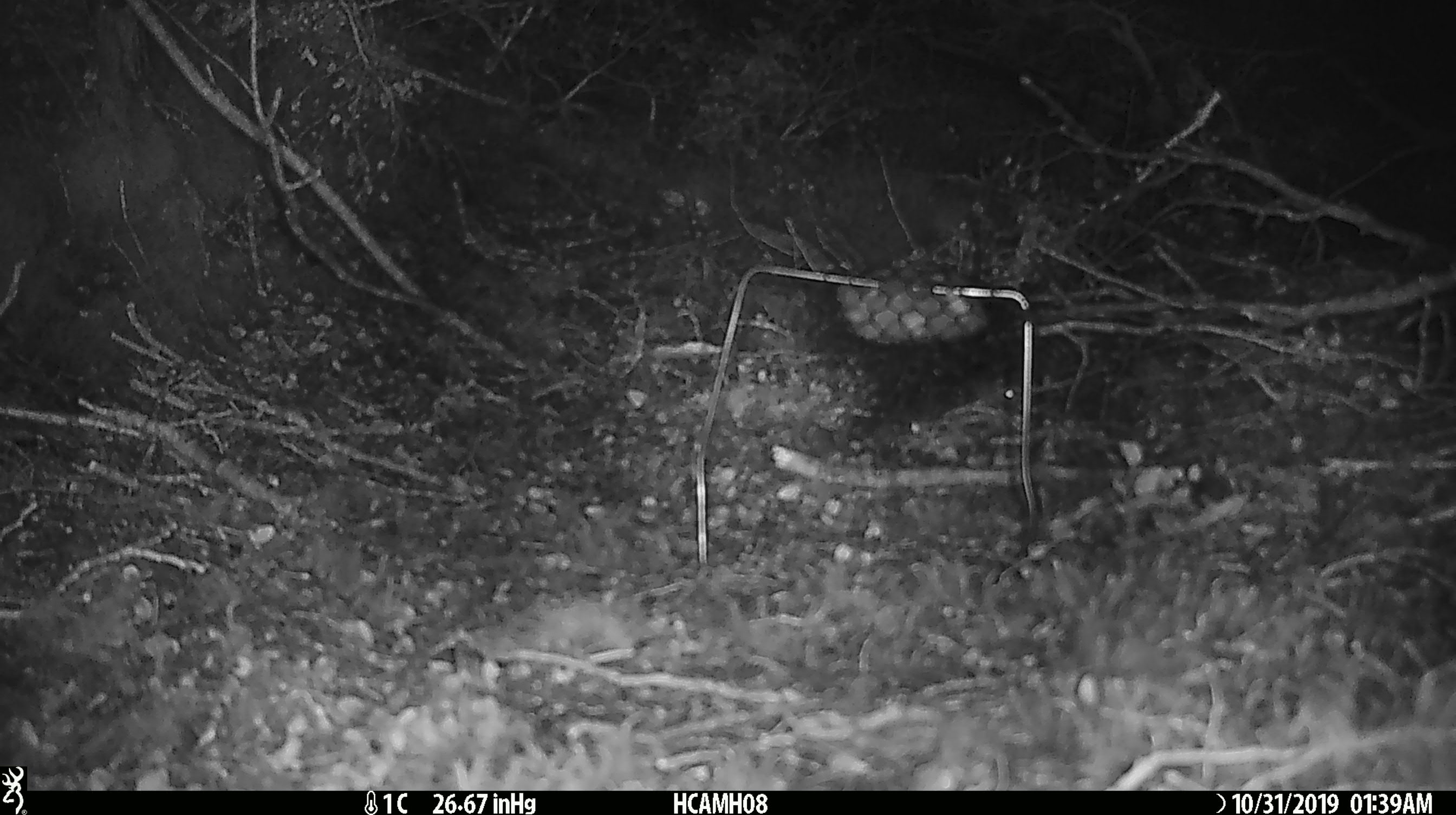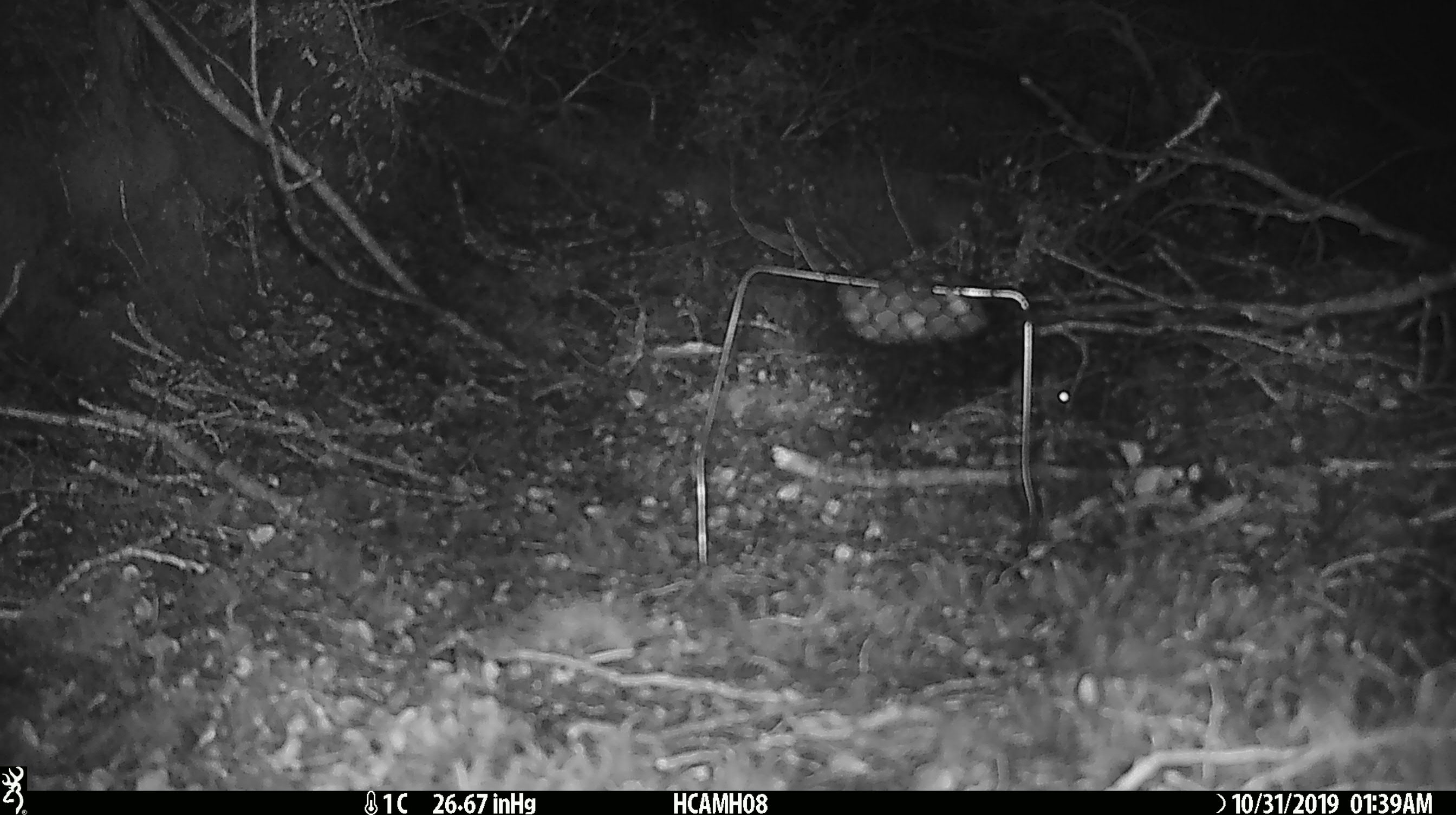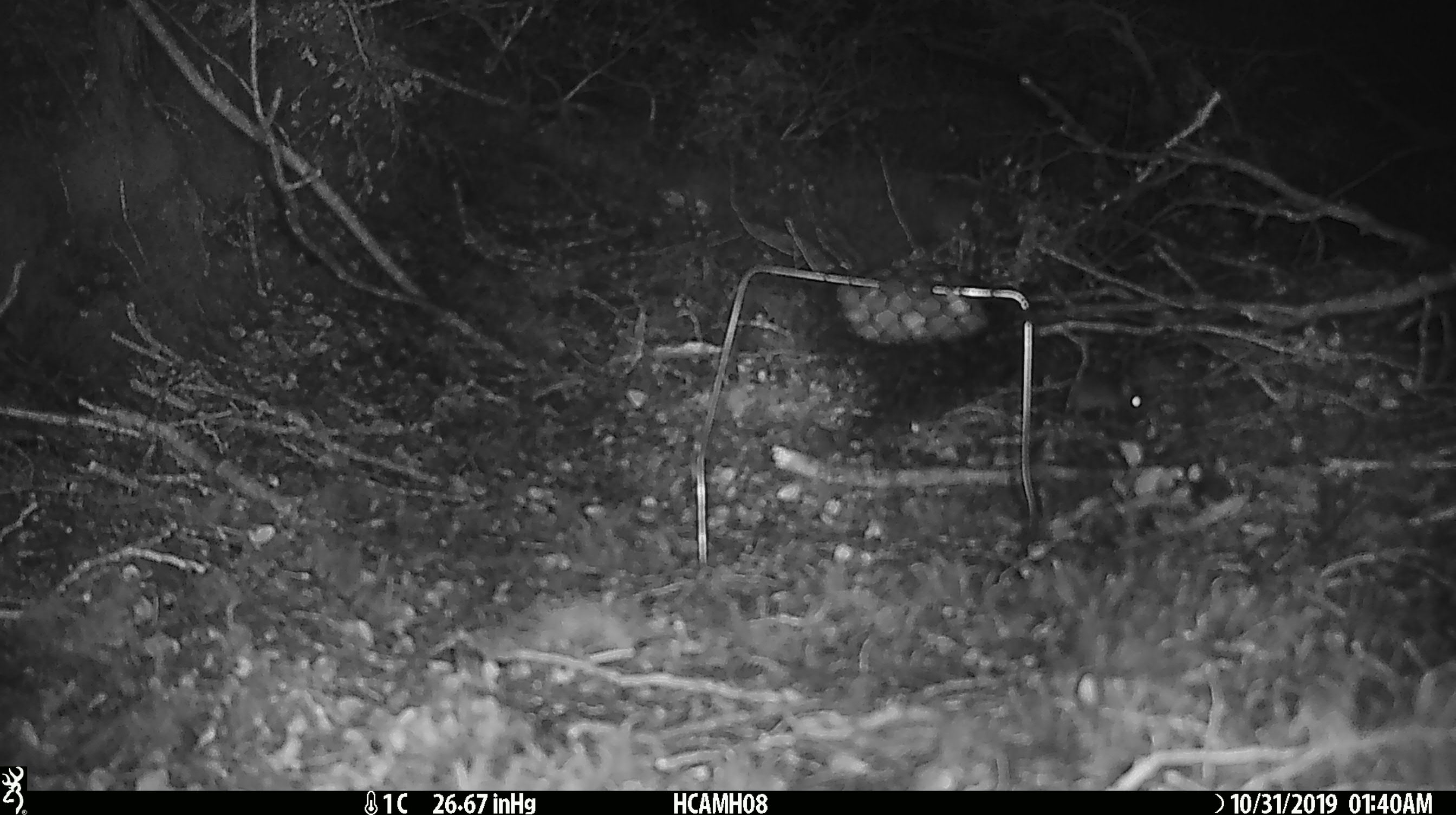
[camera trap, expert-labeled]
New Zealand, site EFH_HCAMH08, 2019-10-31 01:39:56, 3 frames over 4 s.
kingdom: Animalia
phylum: Chordata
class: Mammalia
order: Rodentia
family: Muridae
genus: Mus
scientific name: Mus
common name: mouse